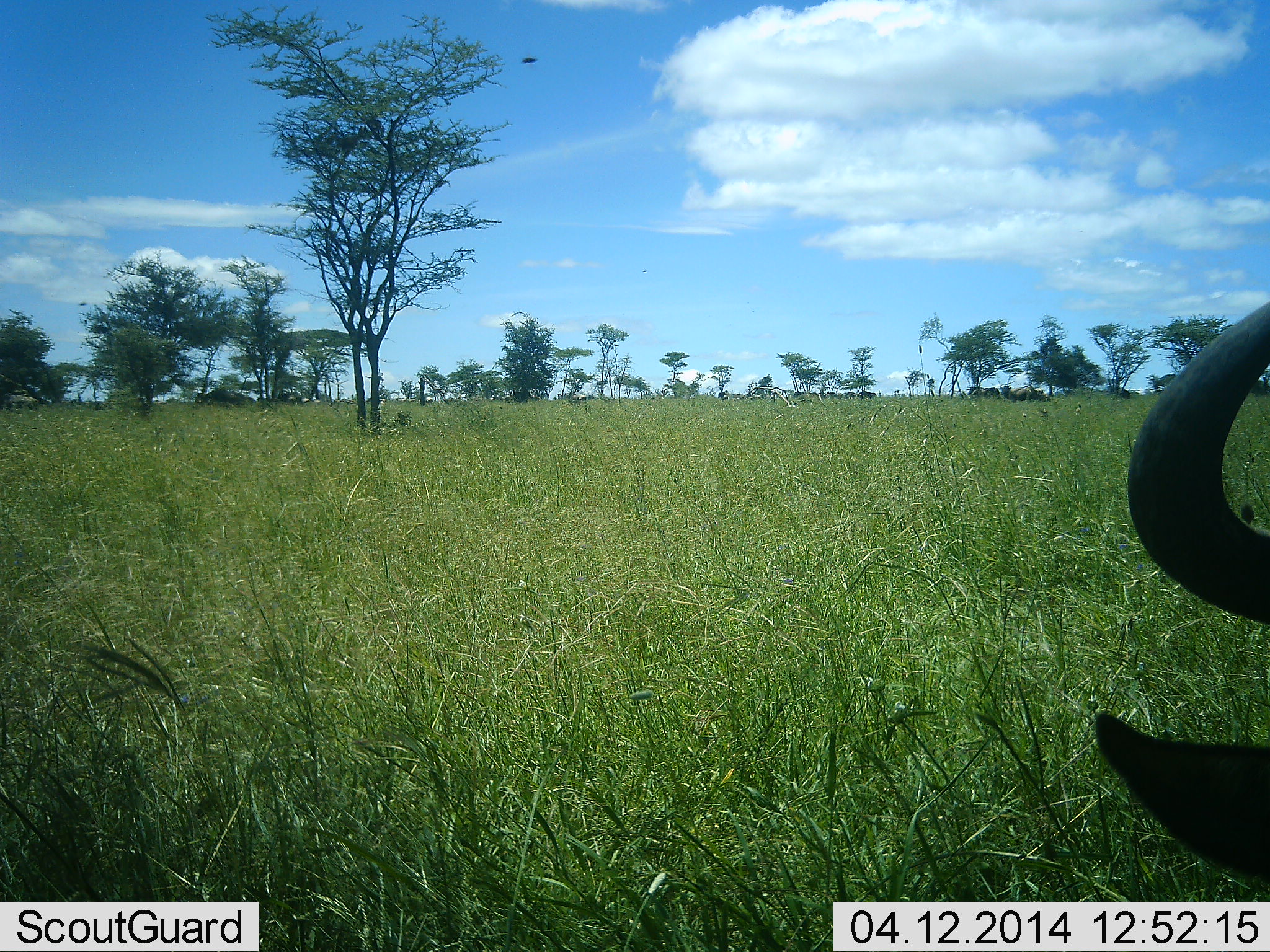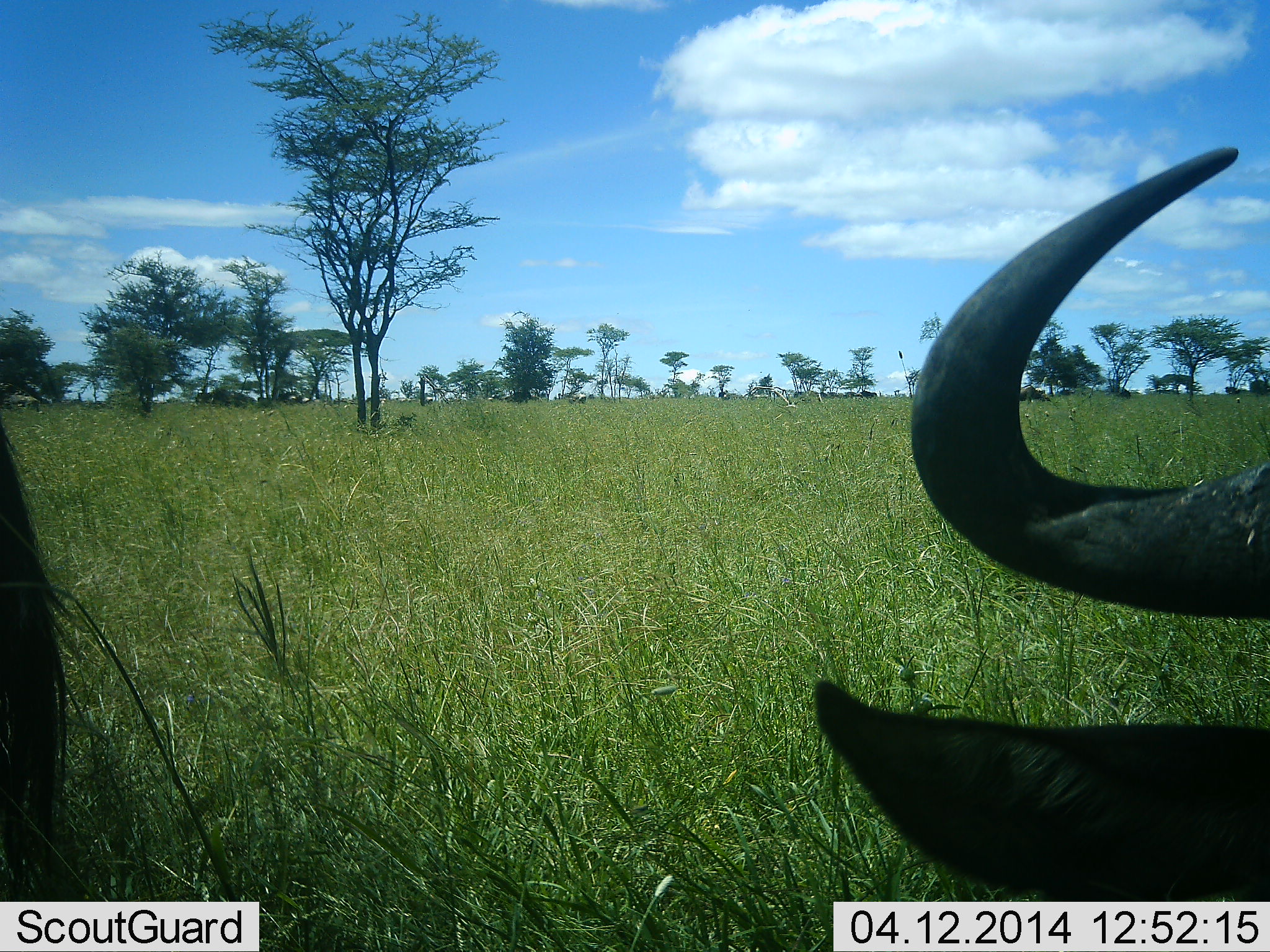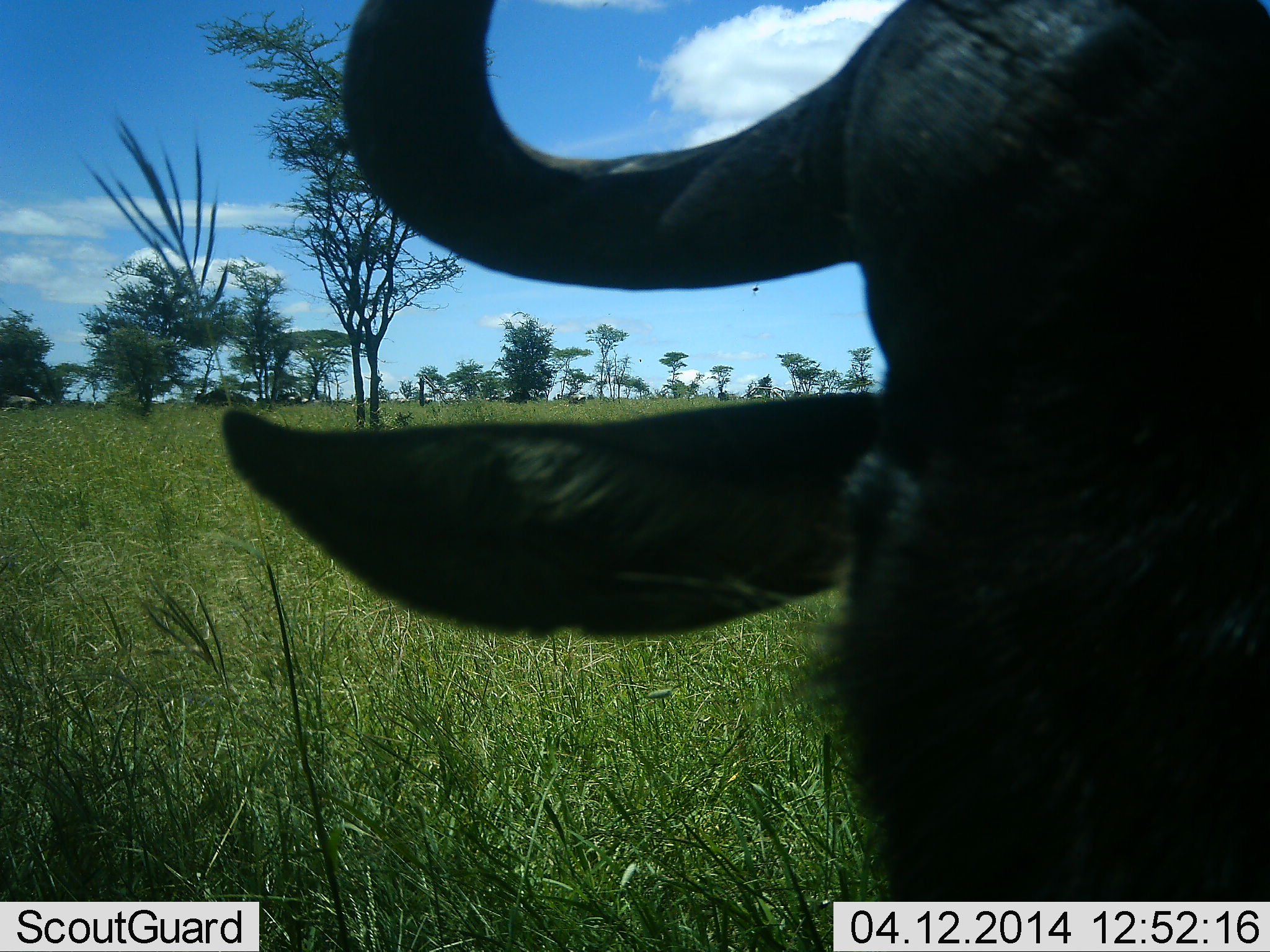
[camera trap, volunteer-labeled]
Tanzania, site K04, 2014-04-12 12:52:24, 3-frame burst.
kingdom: Animalia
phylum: Chordata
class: Mammalia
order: Artiodactyla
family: Bovidae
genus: Connochaetes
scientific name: Connochaetes taurinus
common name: blue wildebeest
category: wildebeest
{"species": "wildebeest (blue wildebeest) (Connochaetes taurinus)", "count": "2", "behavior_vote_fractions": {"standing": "50%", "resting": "30%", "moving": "30%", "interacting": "10%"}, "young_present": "0%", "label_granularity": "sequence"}